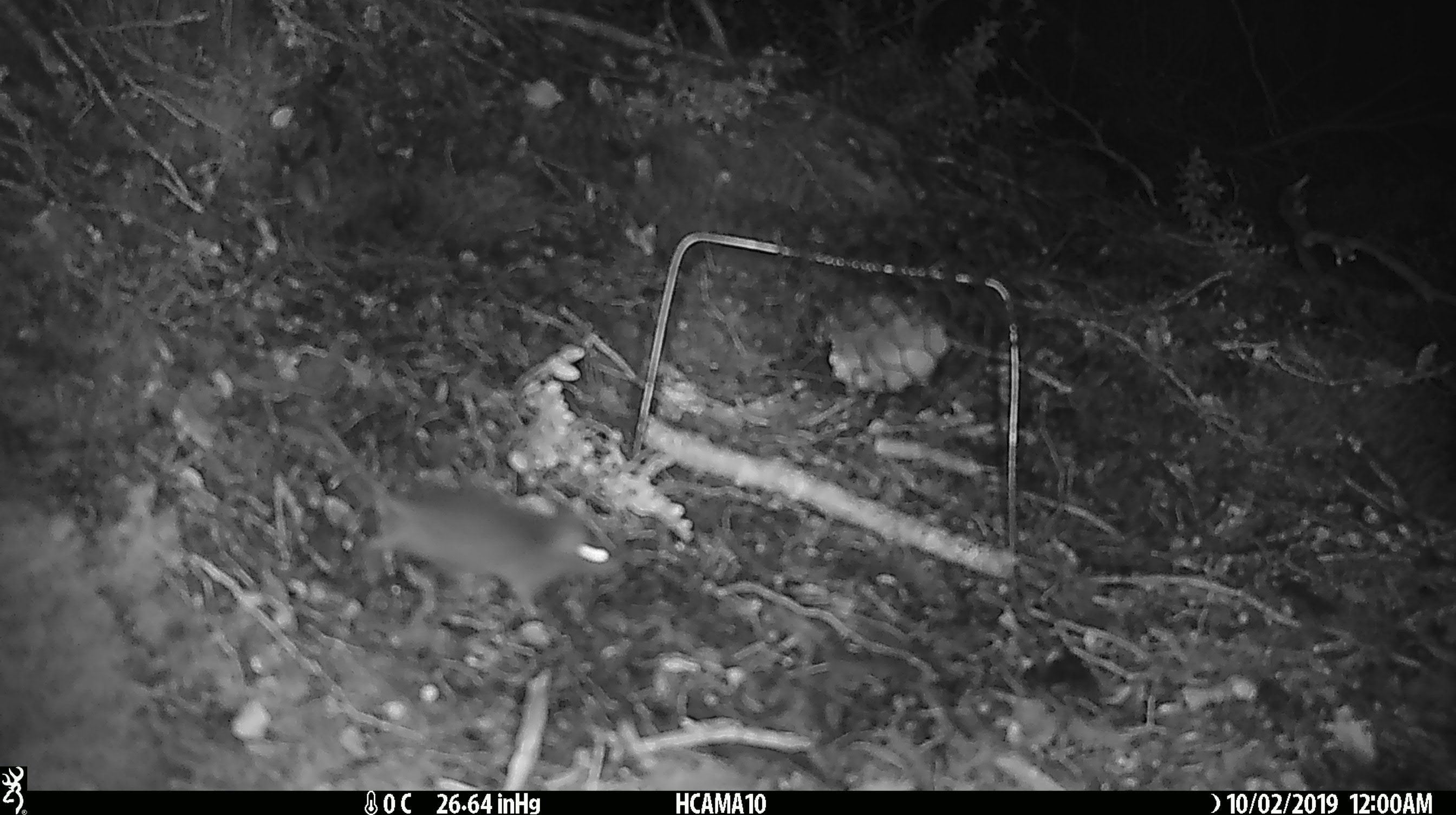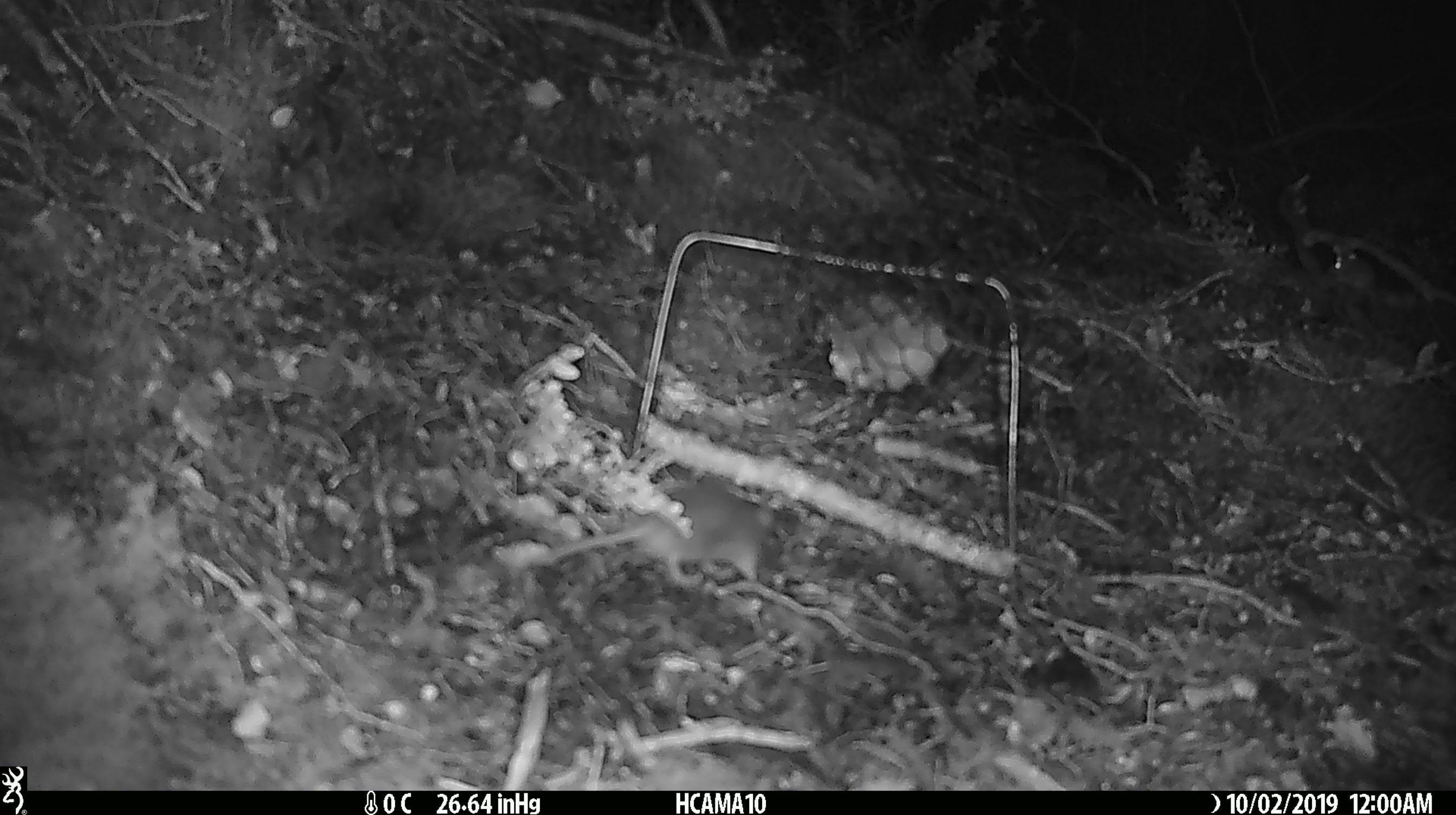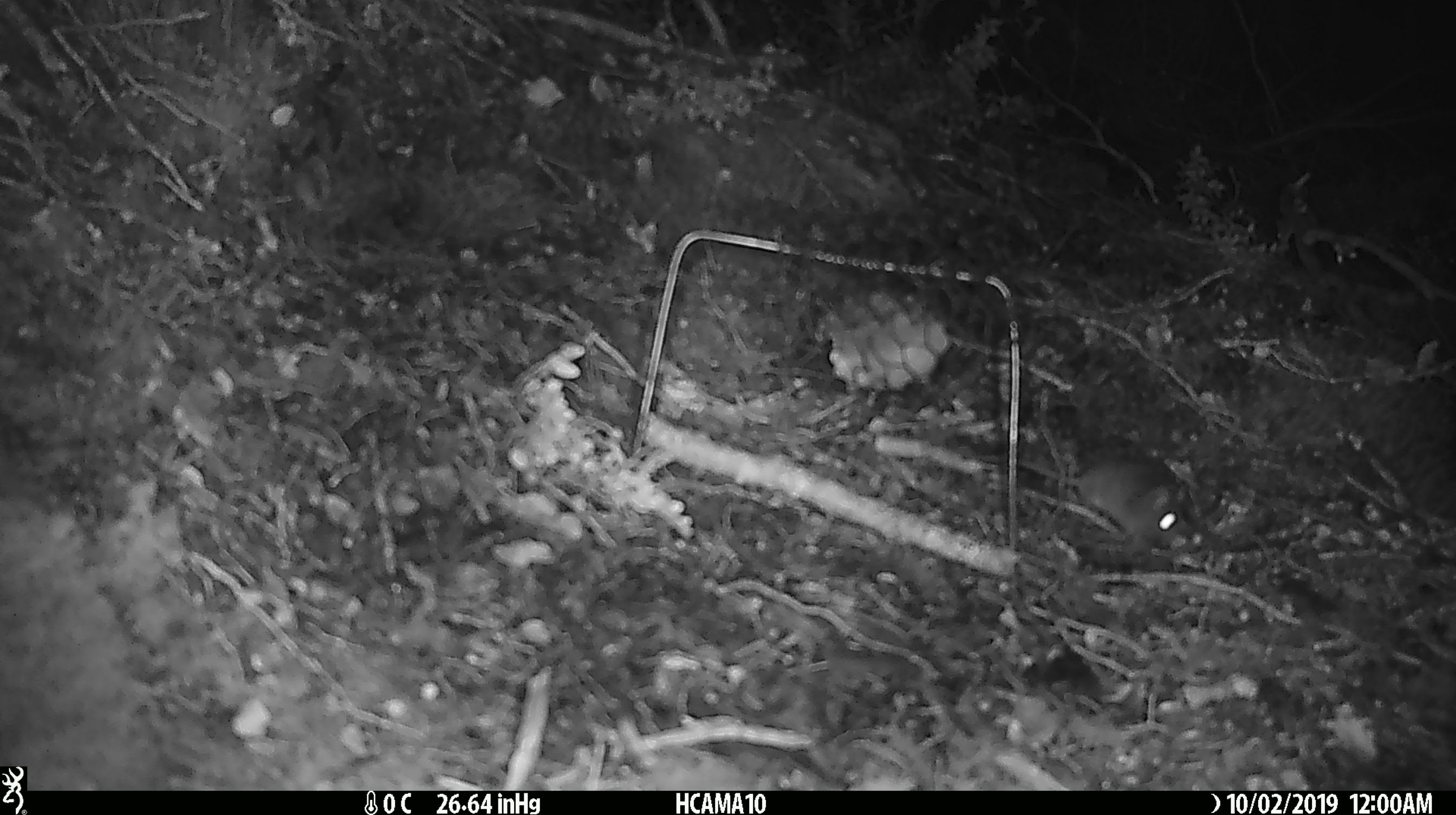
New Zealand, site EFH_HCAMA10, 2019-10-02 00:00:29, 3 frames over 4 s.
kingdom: Animalia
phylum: Chordata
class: Mammalia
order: Rodentia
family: Muridae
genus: Mus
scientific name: Mus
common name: mouse